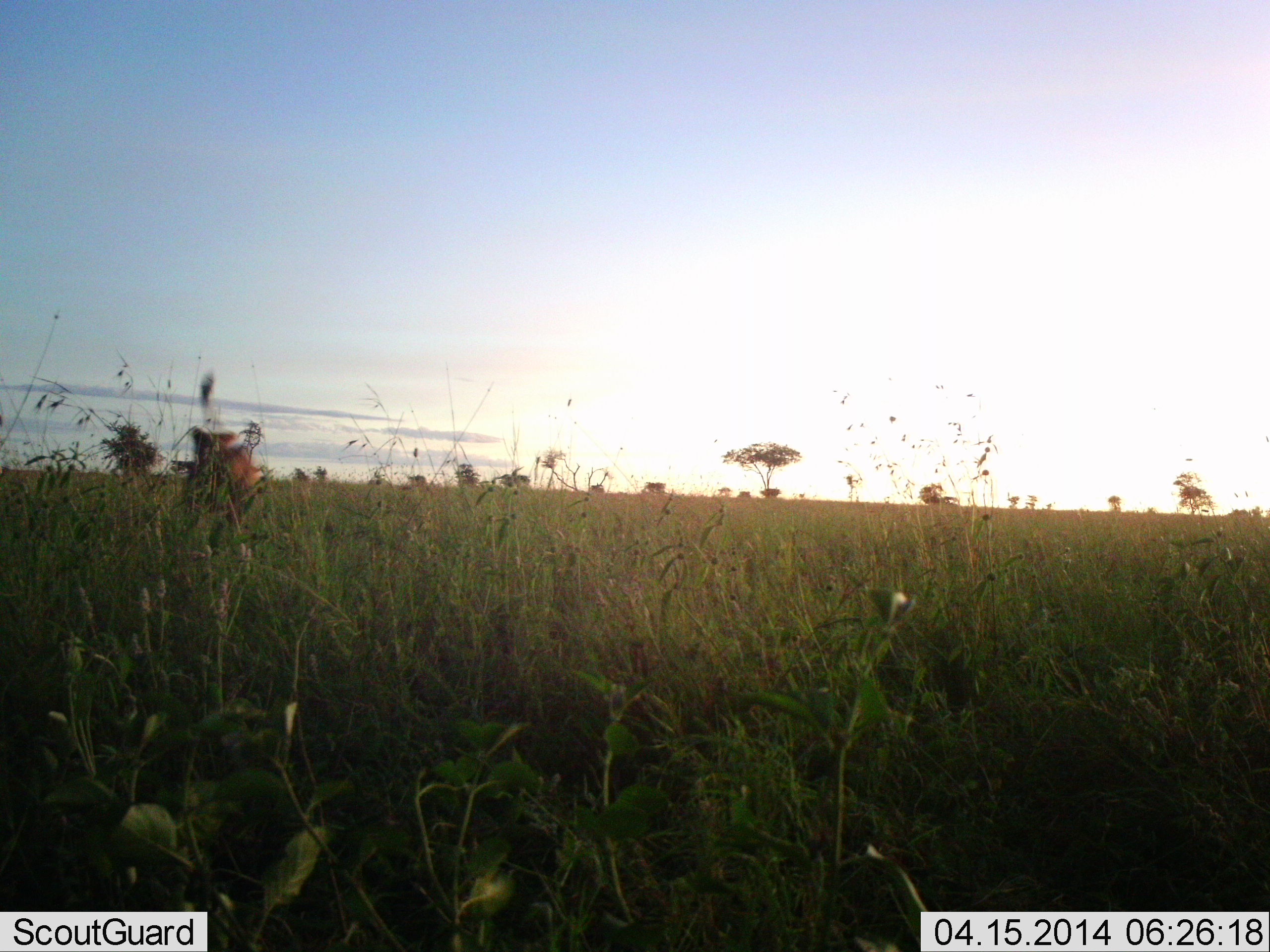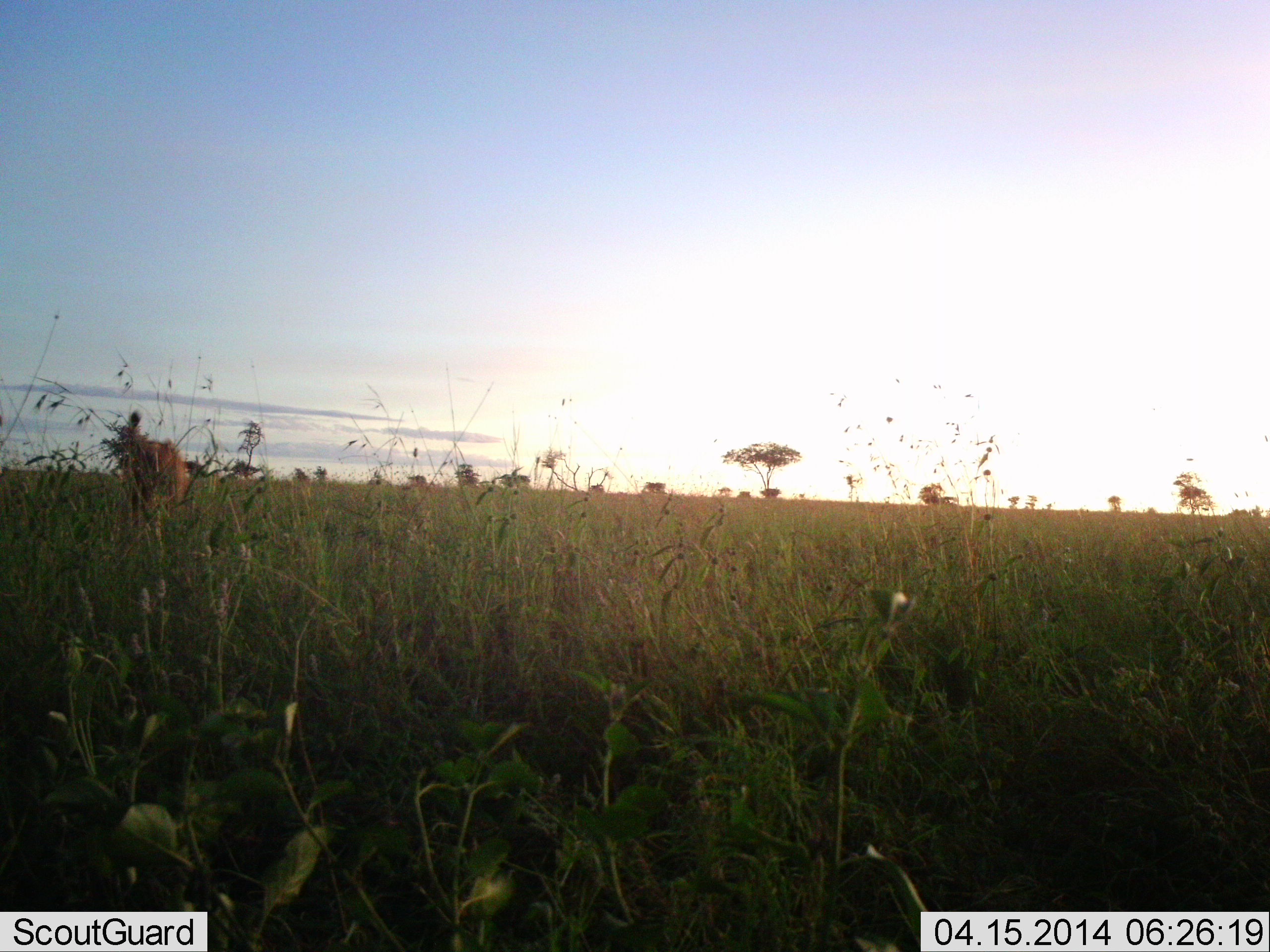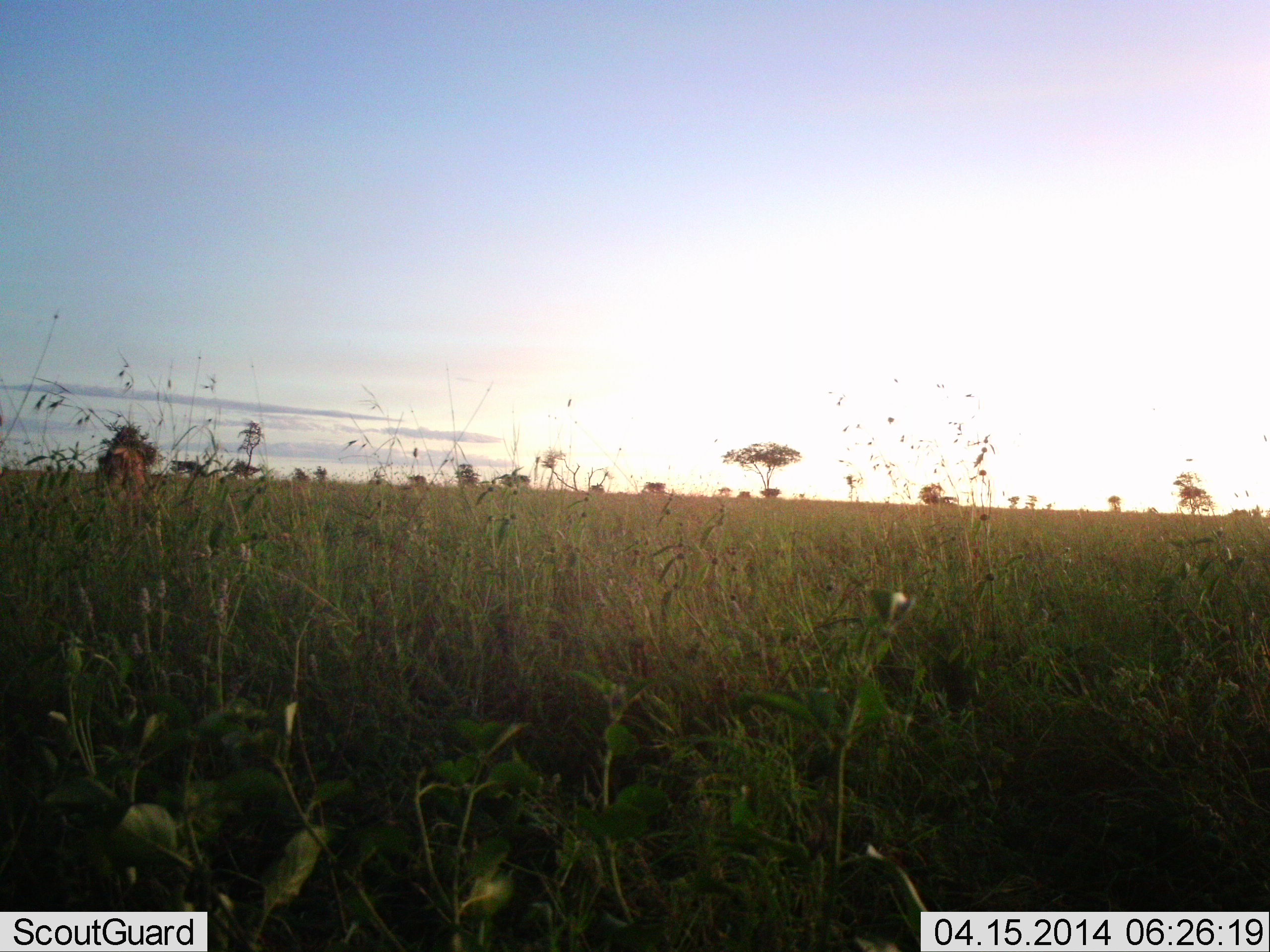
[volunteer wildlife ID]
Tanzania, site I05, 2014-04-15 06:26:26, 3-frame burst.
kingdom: Animalia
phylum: Chordata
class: Mammalia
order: Carnivora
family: Felidae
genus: Panthera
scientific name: Panthera leo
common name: lion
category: lionfemale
Lionfemale (lion) (Panthera leo), count 1. Behavior (volunteer vote fractions): standing 0%, resting 0%, moving 100%, interacting 0%. Young present (vote fraction): 0%. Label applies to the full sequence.